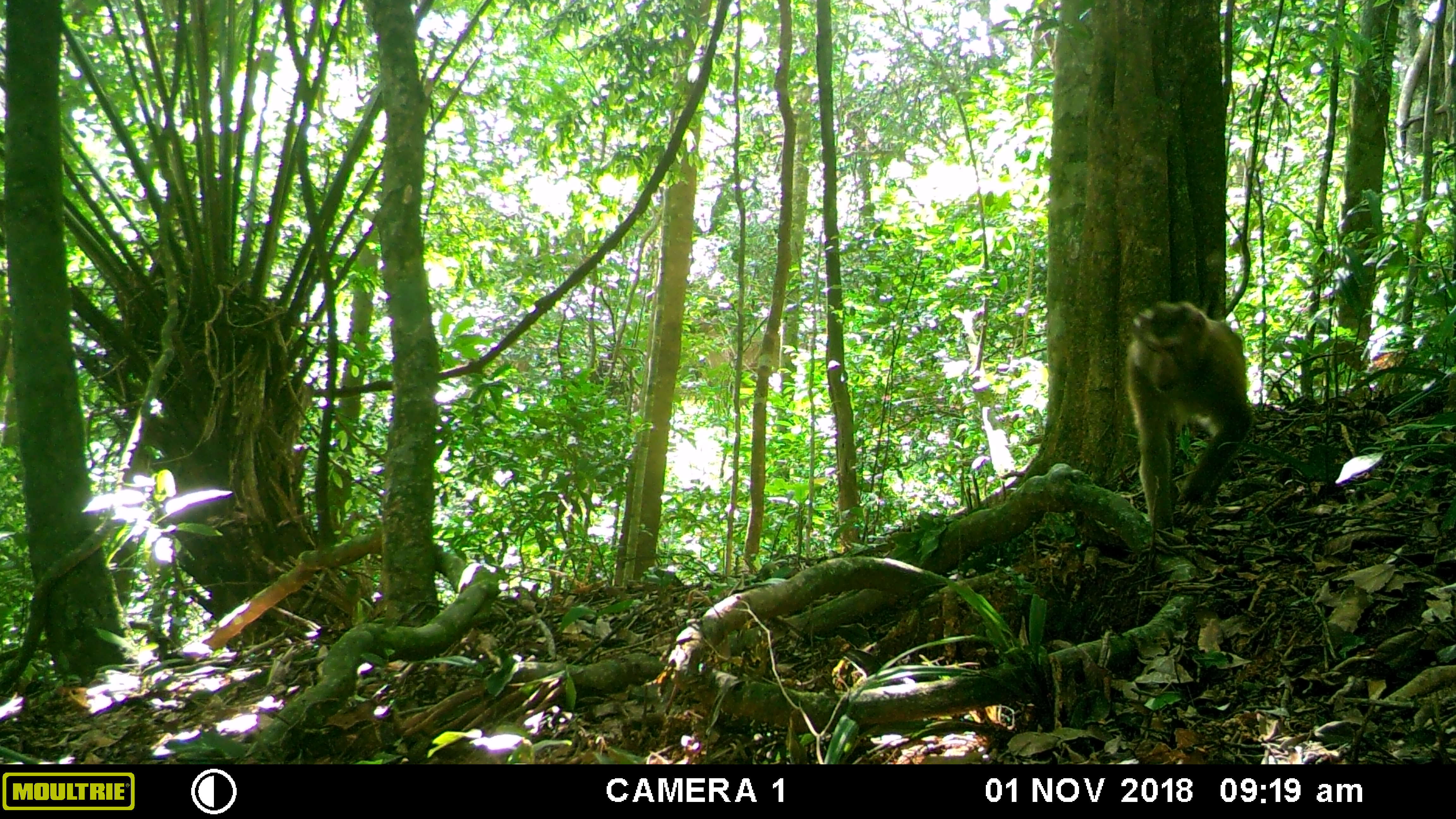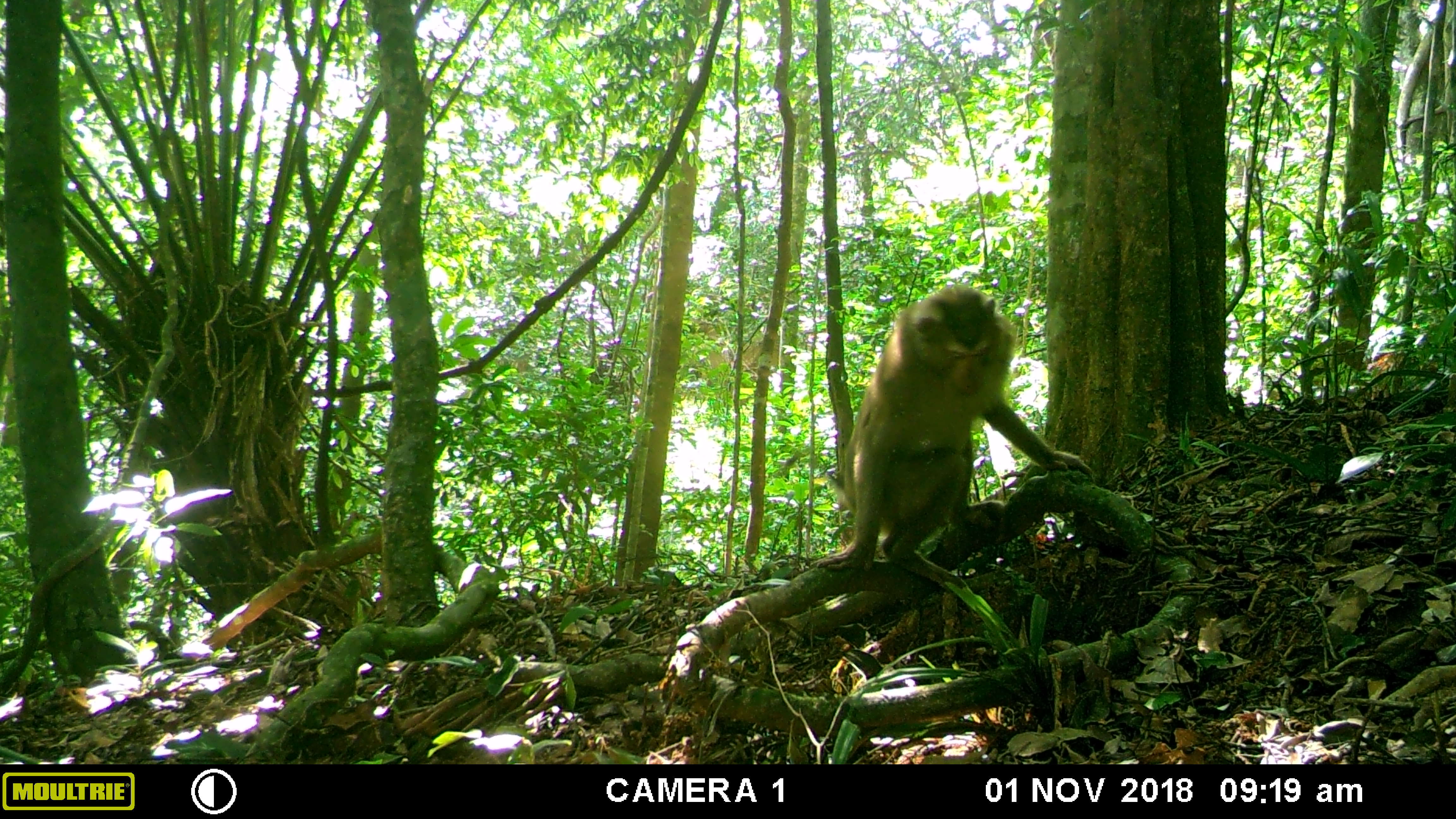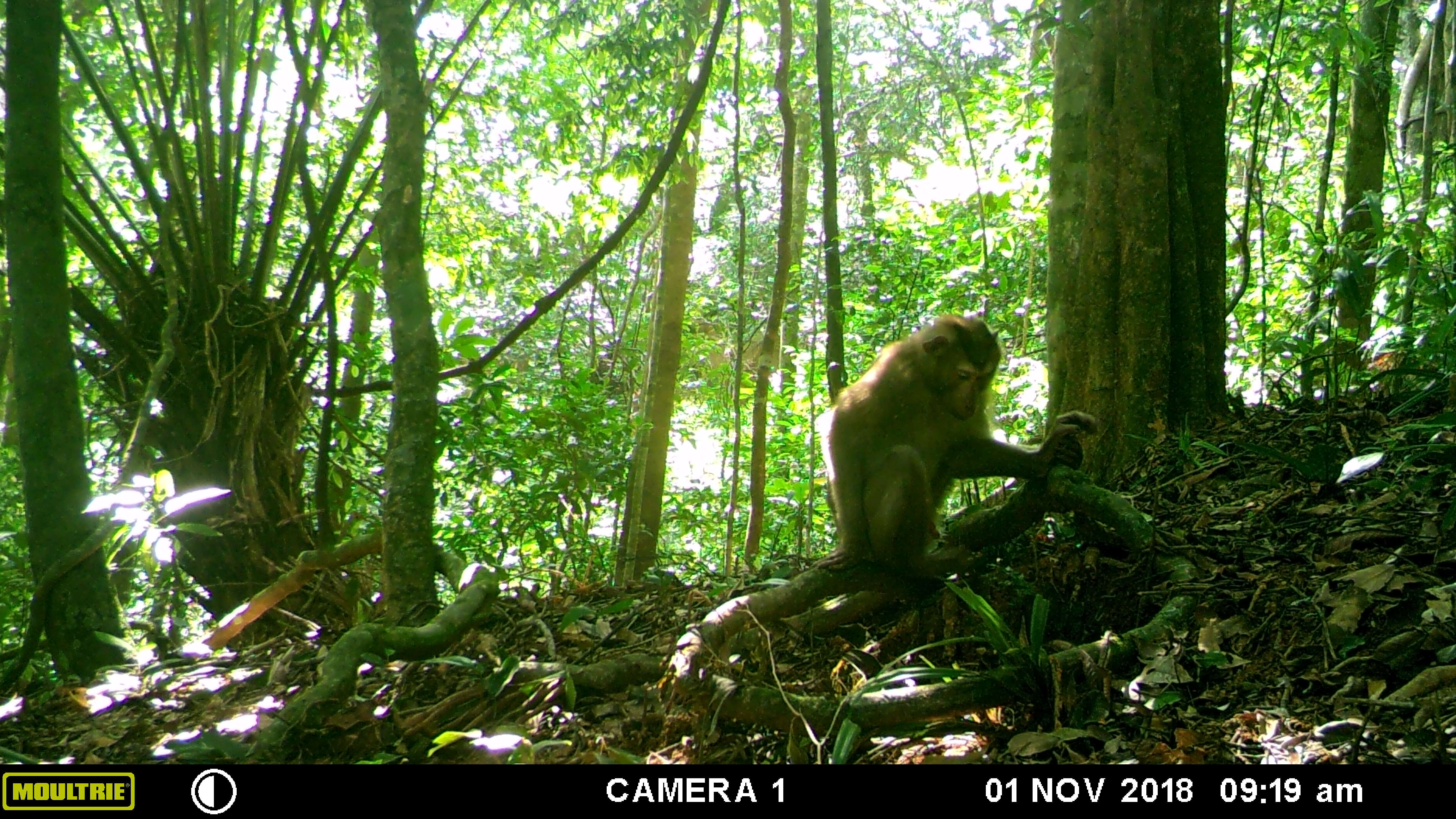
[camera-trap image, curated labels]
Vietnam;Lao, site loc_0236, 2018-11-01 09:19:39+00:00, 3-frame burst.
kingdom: Animalia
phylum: Chordata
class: Mammalia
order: Primates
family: Cercopithecidae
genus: Macaca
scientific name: Macaca nemestrina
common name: pig-tailed macaque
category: pig tailed macaque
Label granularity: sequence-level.